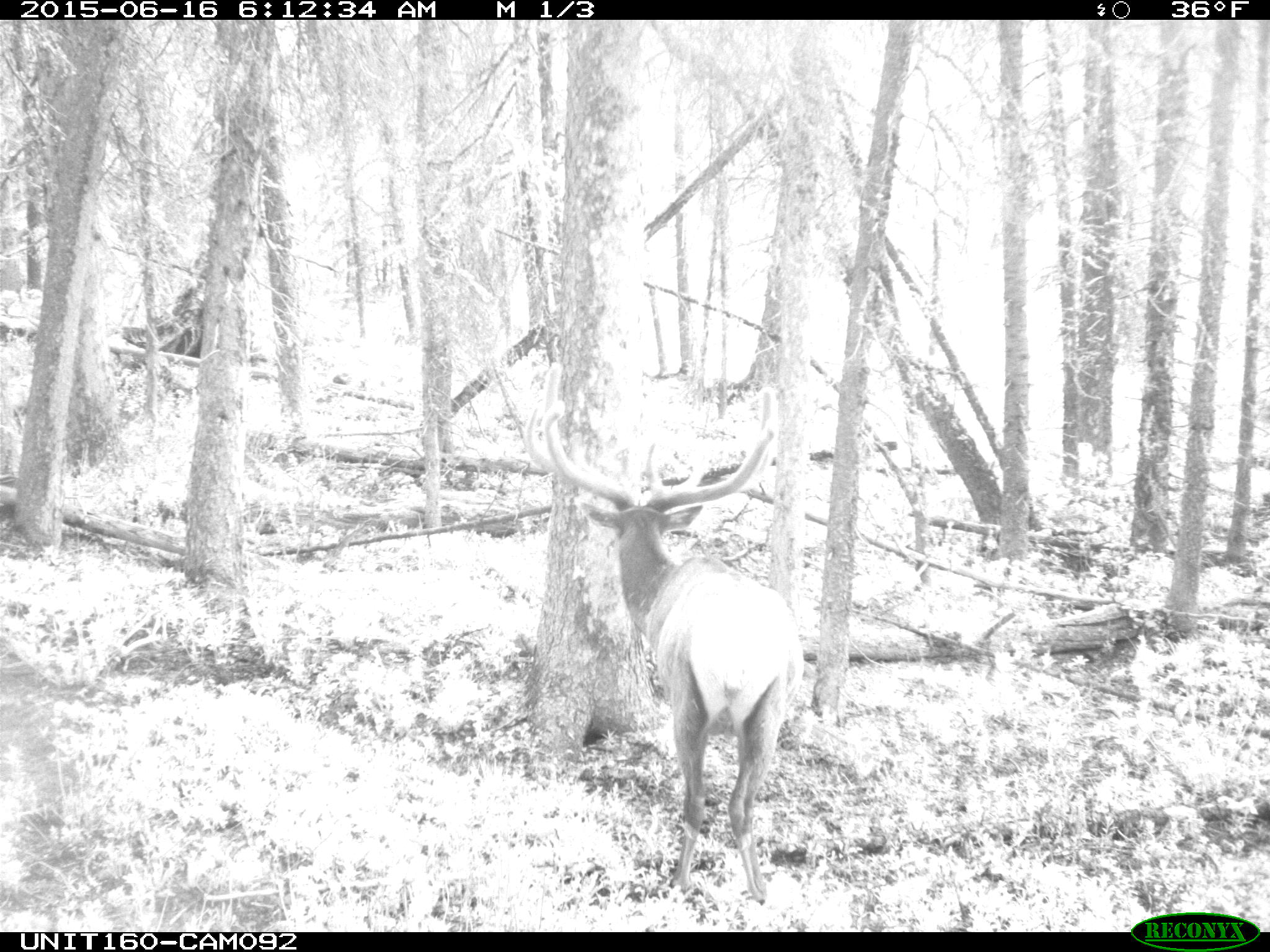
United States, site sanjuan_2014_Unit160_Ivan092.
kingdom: Animalia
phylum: Chordata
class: Mammalia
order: Artiodactyla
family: Cervidae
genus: Cervus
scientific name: Cervus elaphus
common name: red deer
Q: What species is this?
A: Cervus elaphus (red deer).